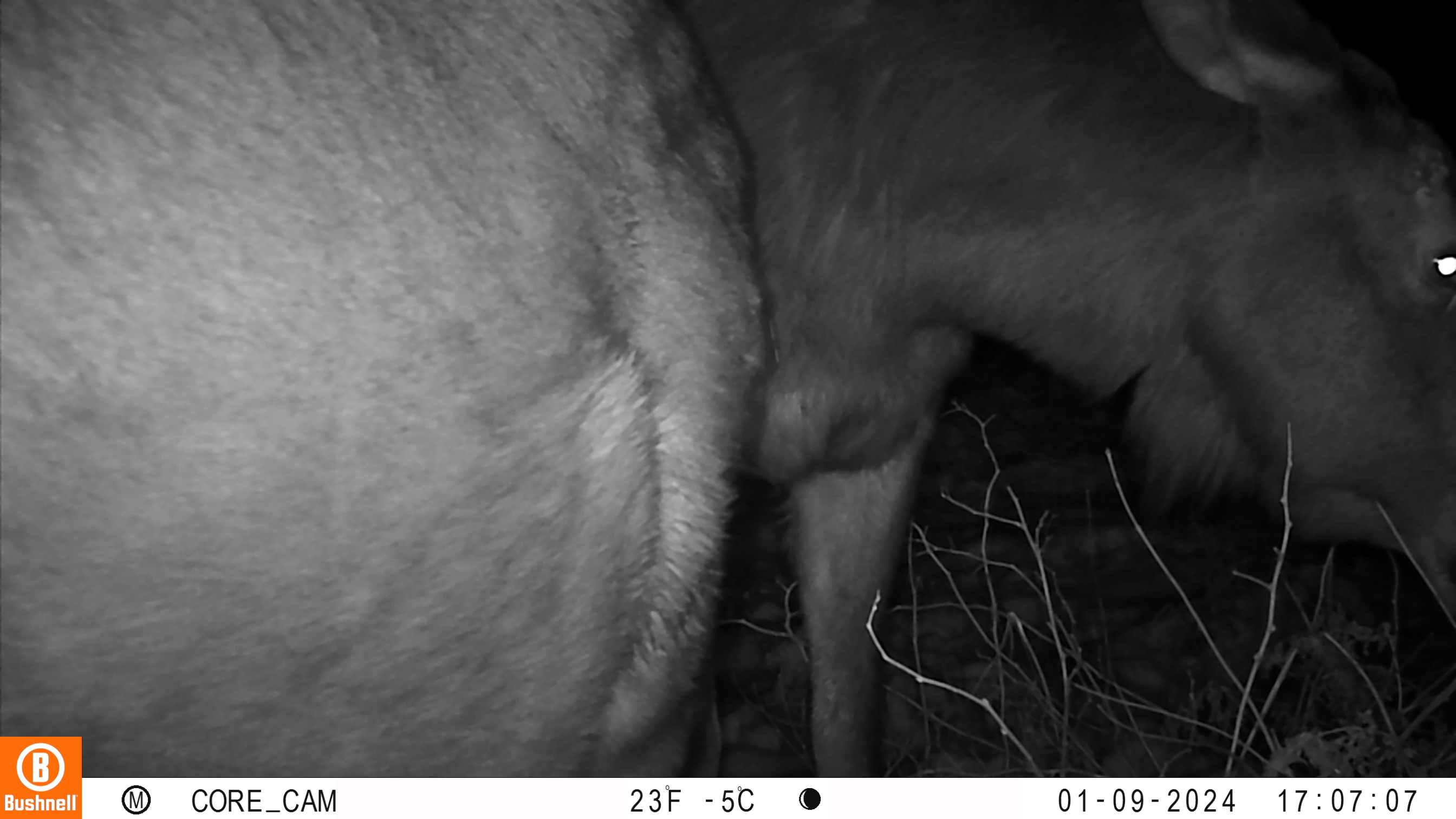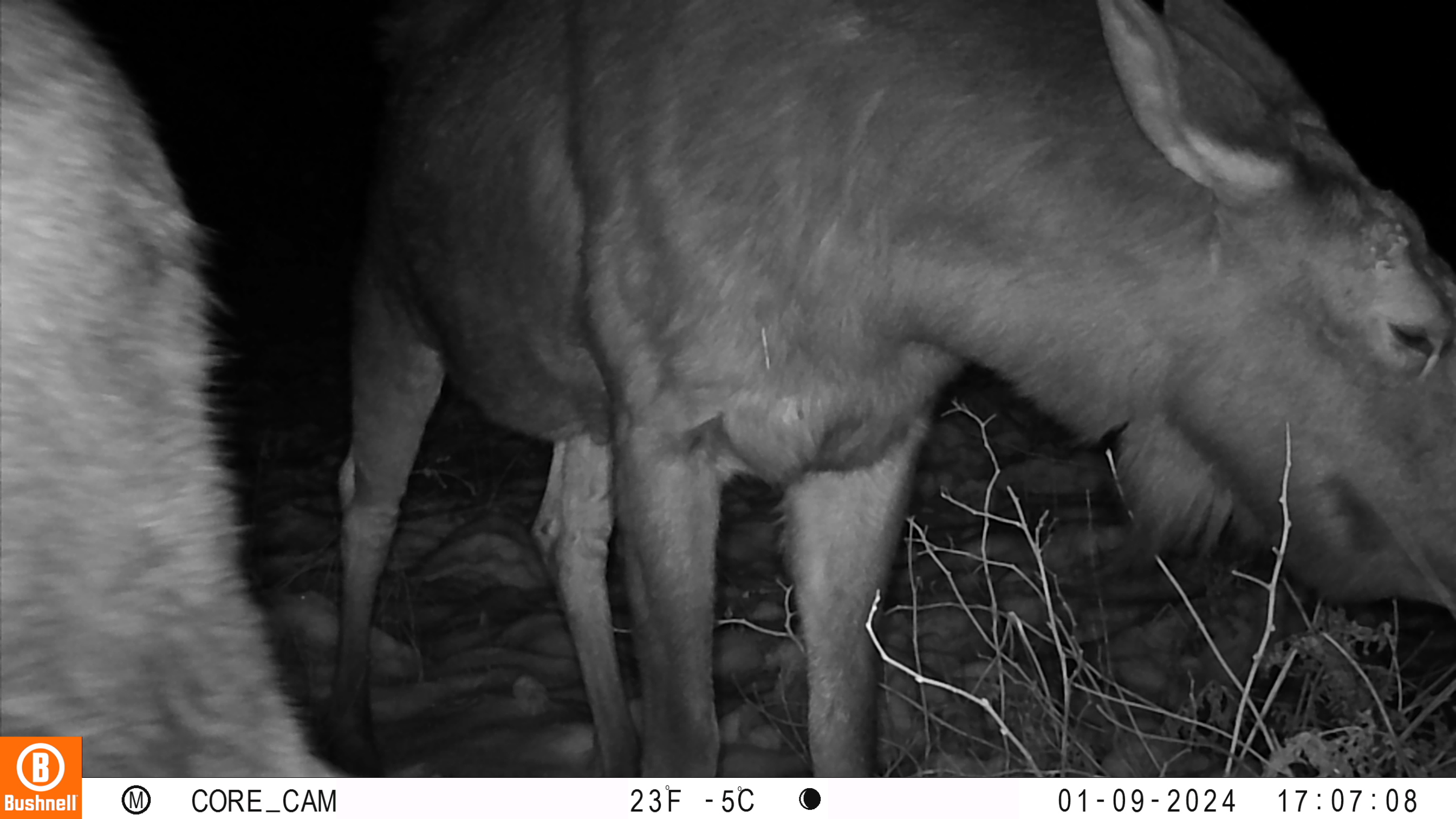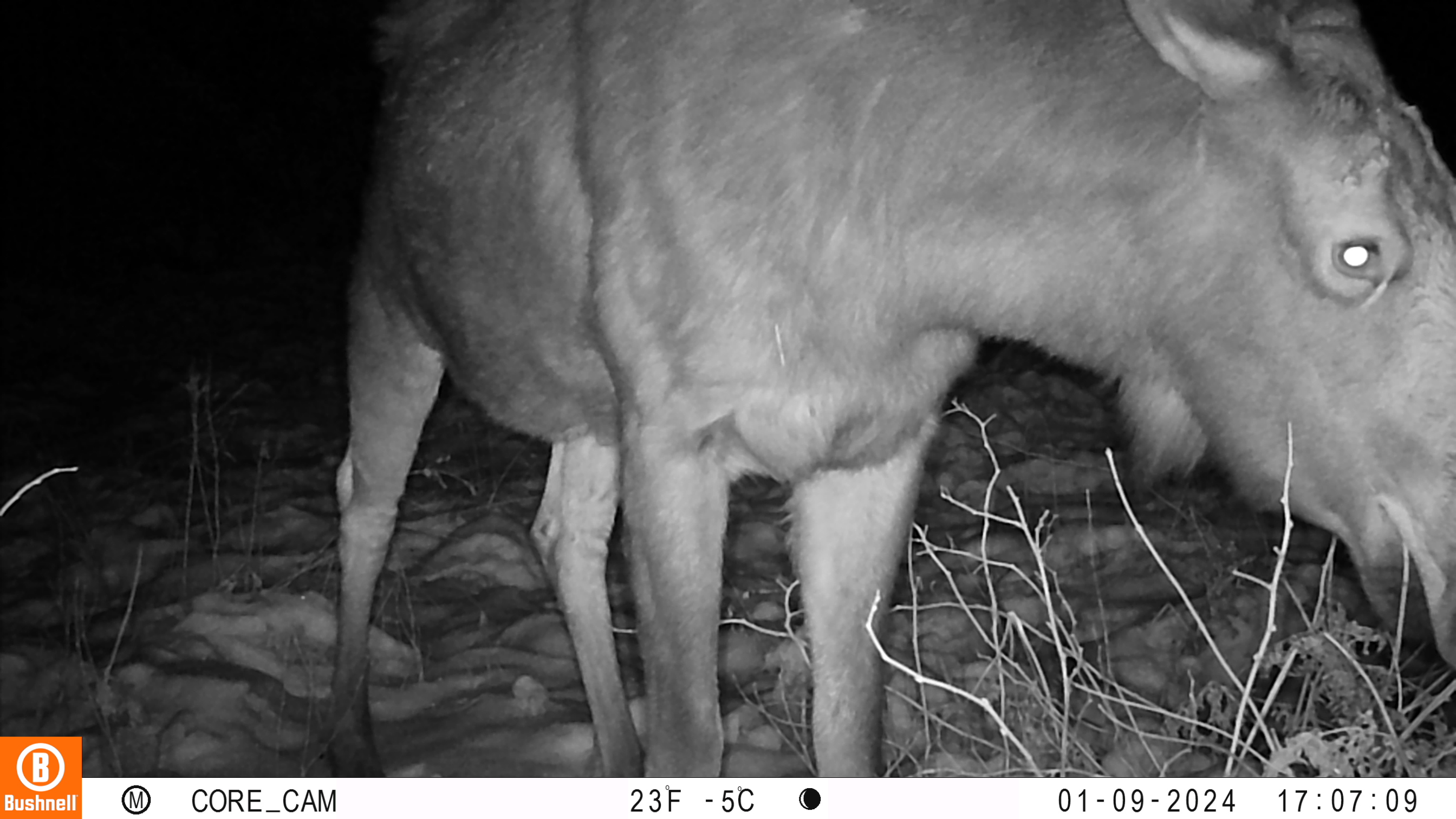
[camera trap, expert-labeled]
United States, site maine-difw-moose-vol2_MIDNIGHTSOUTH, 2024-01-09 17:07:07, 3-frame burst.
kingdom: Animalia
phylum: Chordata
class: Mammalia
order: Artiodactyla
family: Cervidae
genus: Alces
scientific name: Alces alces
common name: moose